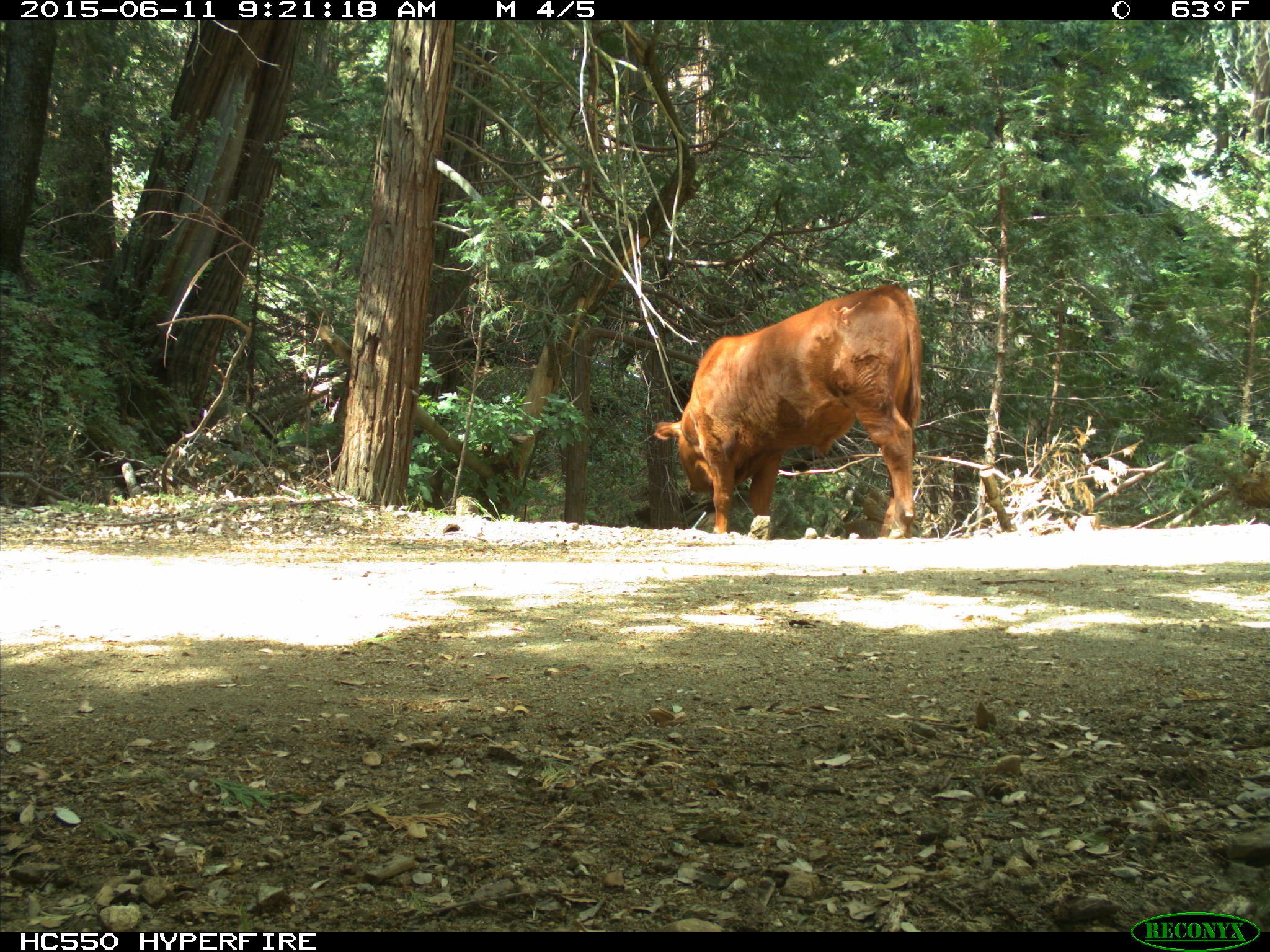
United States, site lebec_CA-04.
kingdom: Animalia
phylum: Chordata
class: Mammalia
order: Artiodactyla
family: Bovidae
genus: Bos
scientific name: Bos taurus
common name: domestic cow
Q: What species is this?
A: Bos taurus (domestic cow).